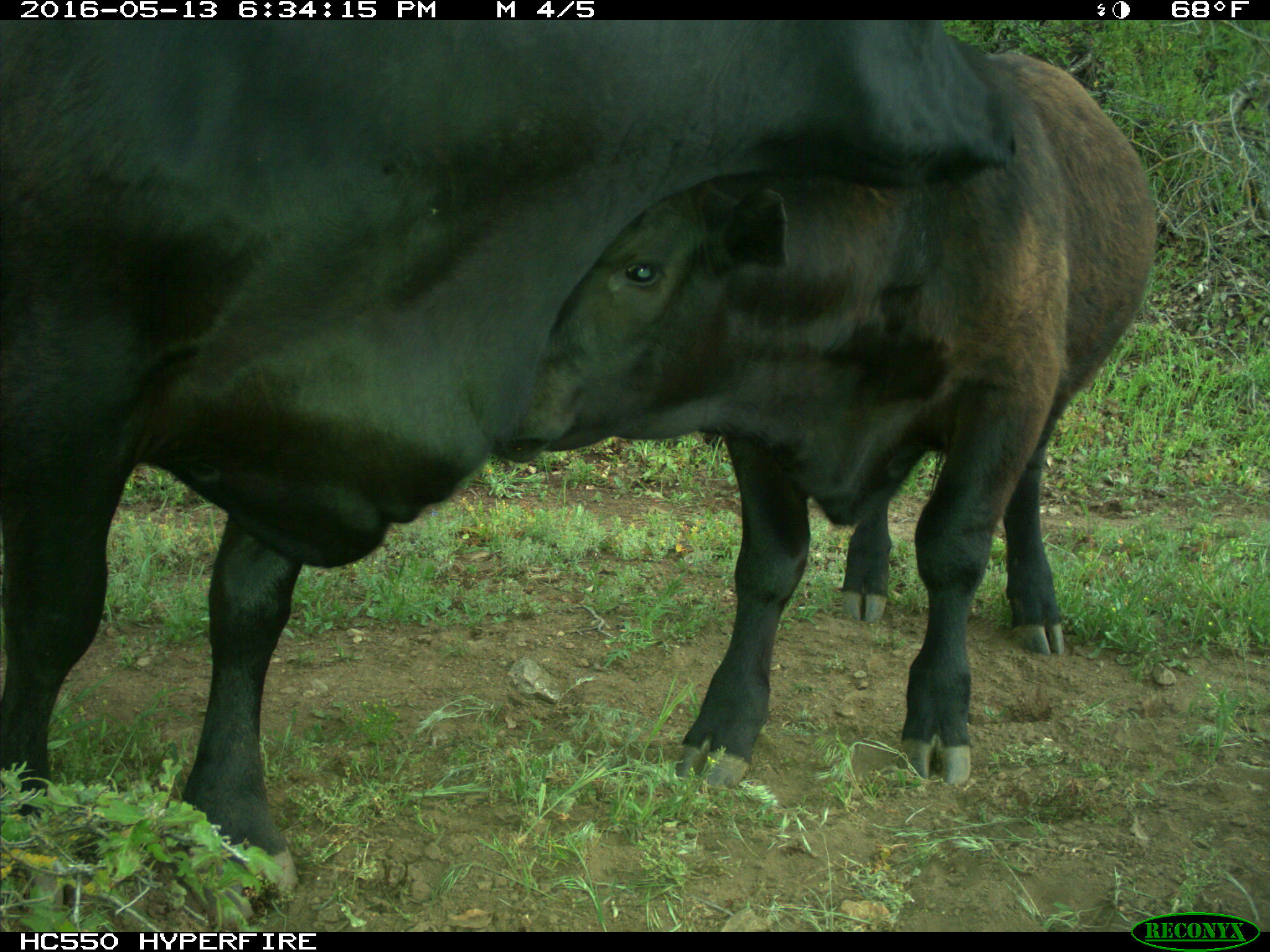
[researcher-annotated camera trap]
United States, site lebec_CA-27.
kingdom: Animalia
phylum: Chordata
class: Mammalia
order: Artiodactyla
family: Bovidae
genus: Bos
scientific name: Bos taurus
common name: domestic cow